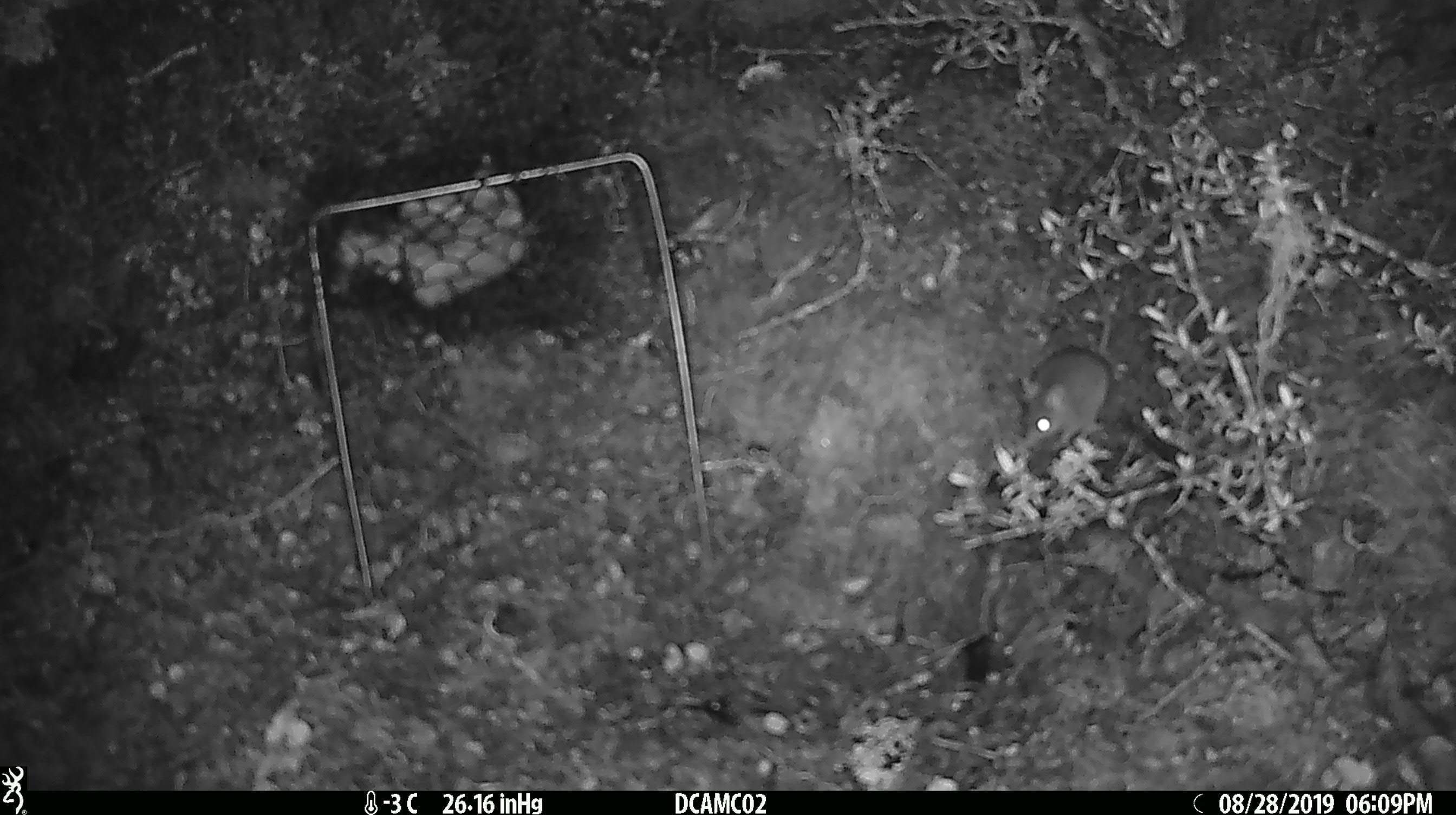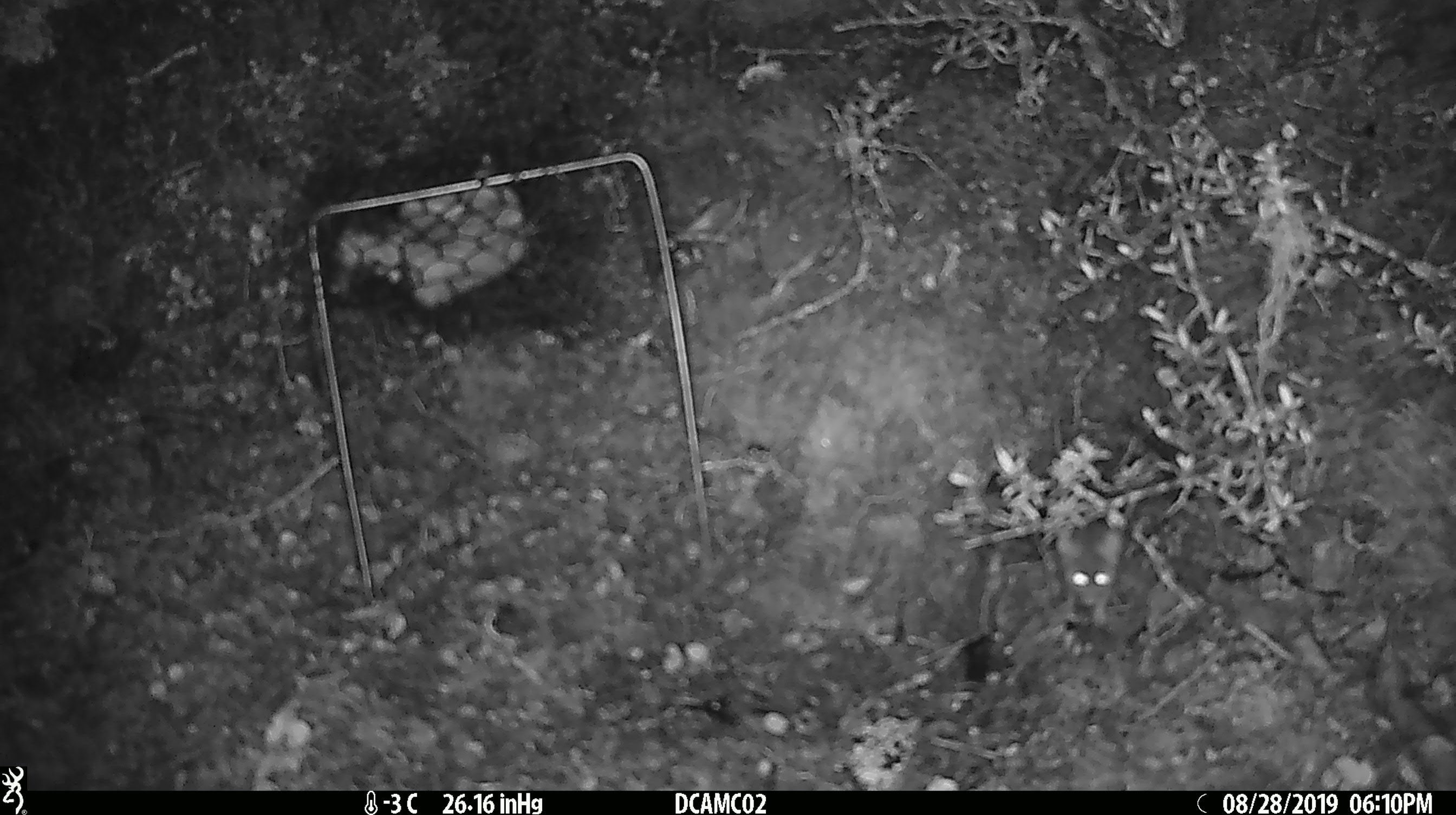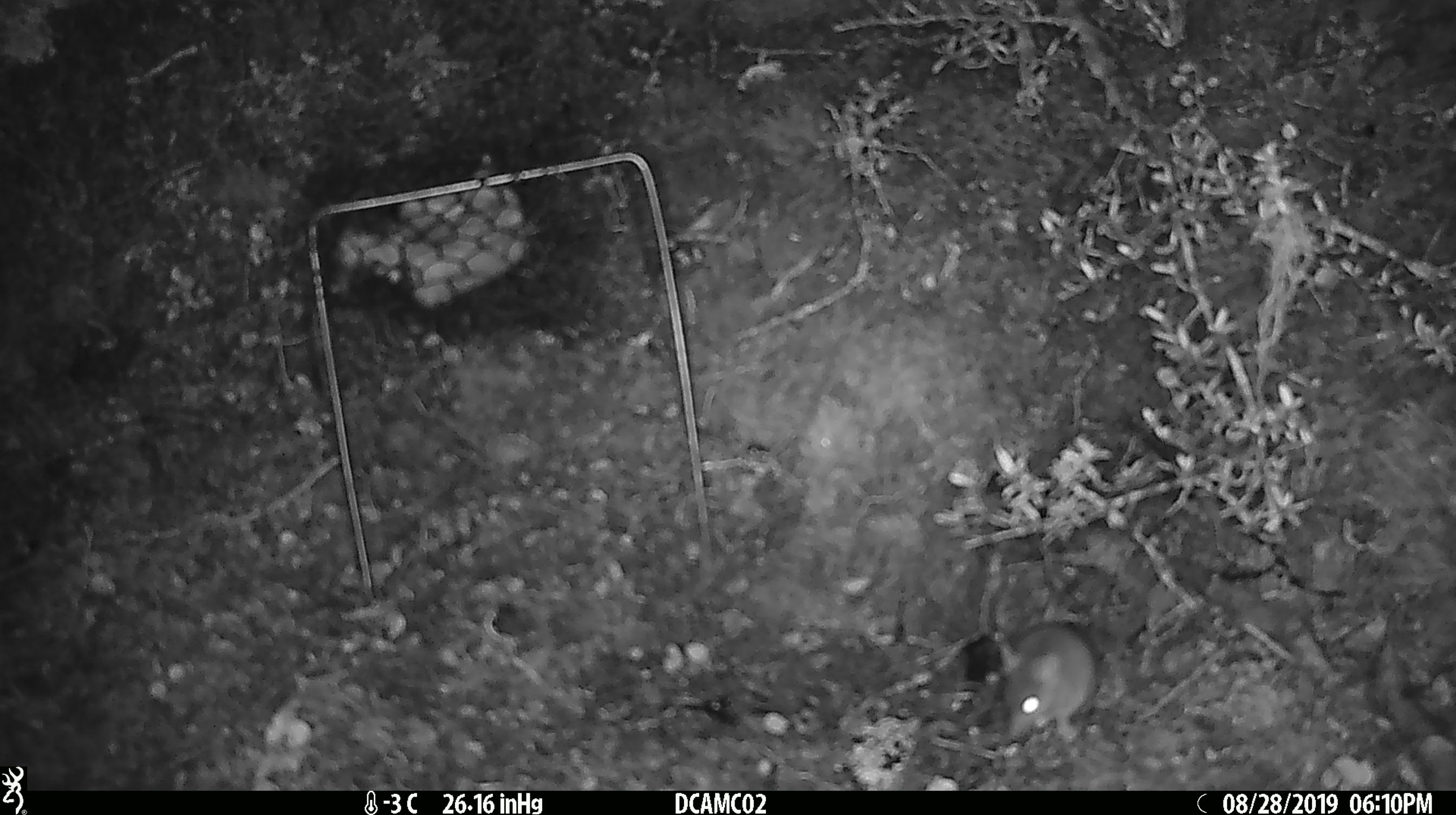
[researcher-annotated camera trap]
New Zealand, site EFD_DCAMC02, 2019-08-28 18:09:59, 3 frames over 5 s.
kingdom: Animalia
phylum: Chordata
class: Mammalia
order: Rodentia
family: Muridae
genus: Mus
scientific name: Mus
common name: mouse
Mouse (Mus).